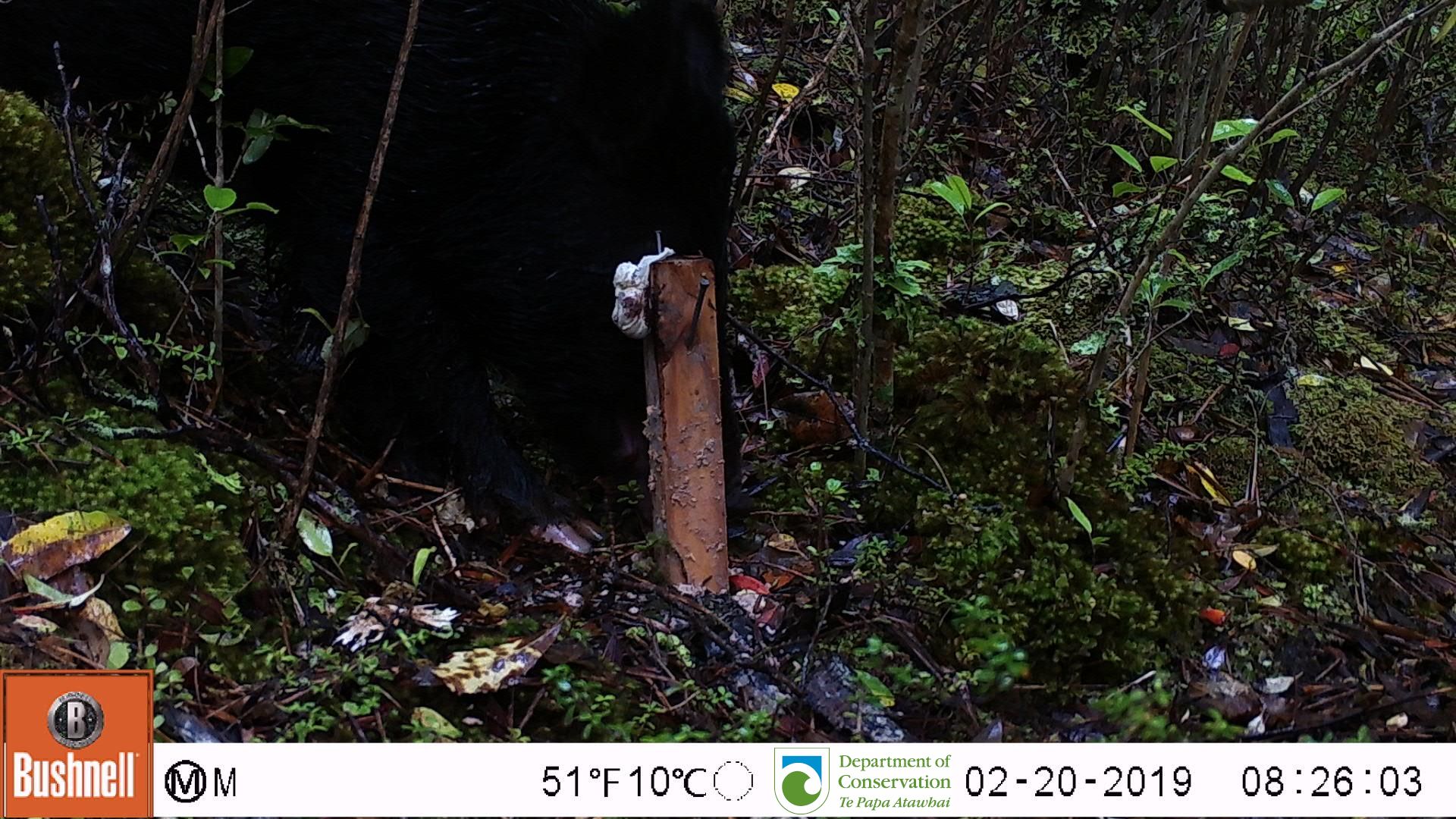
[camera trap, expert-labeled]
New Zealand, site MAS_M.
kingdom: Animalia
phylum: Chordata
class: Mammalia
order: Artiodactyla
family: Suidae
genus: Sus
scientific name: Sus scrofa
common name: pig